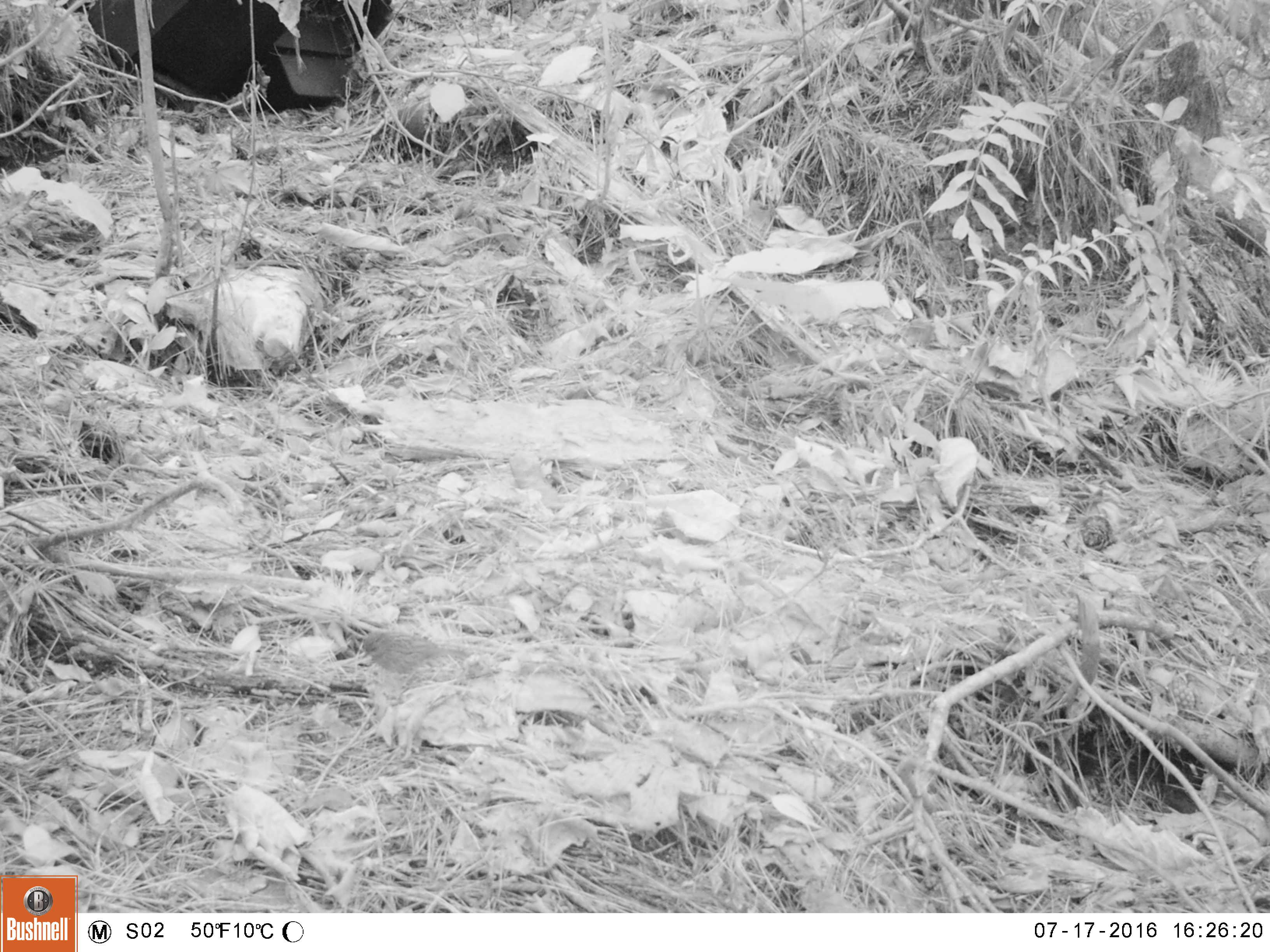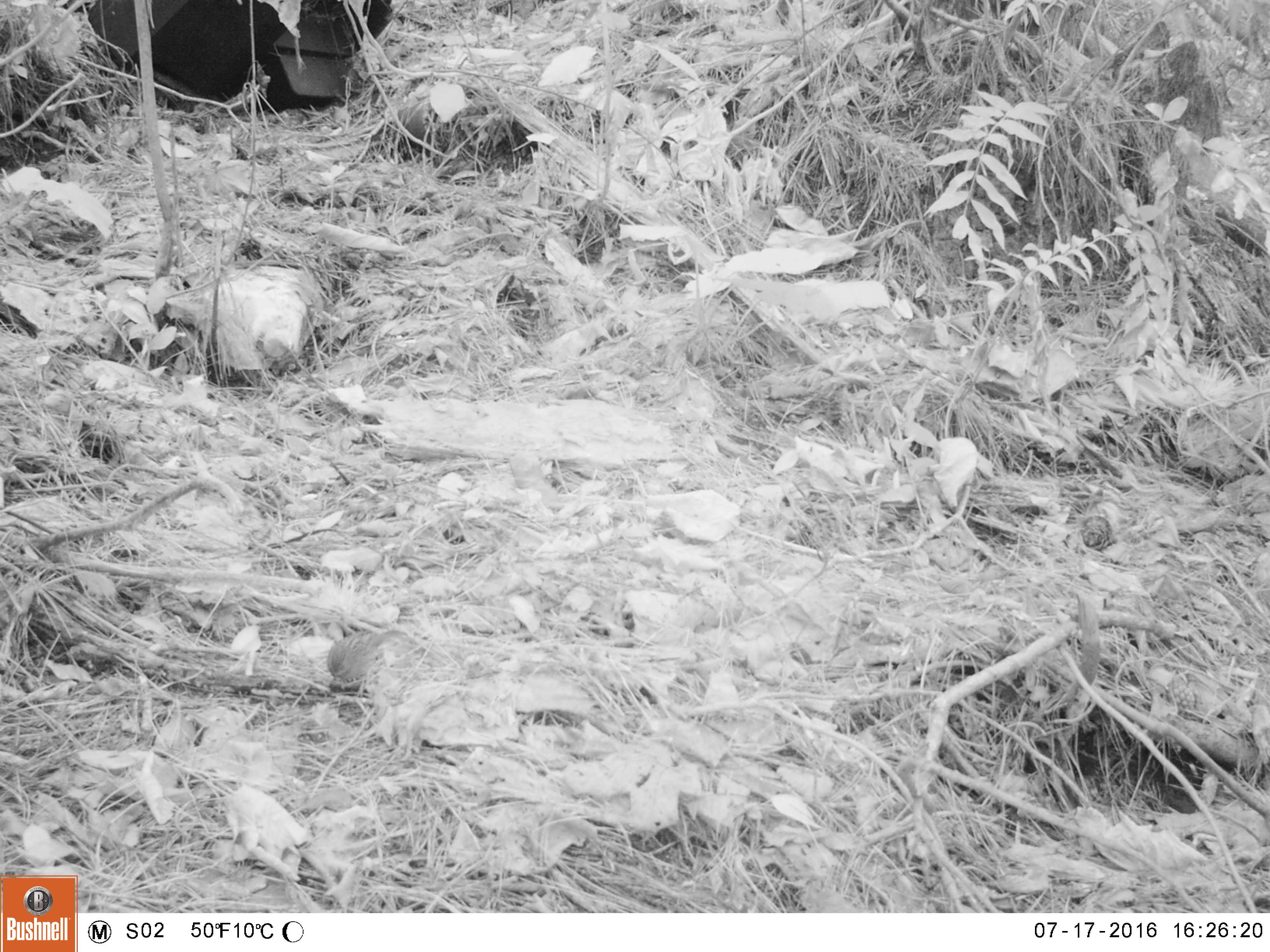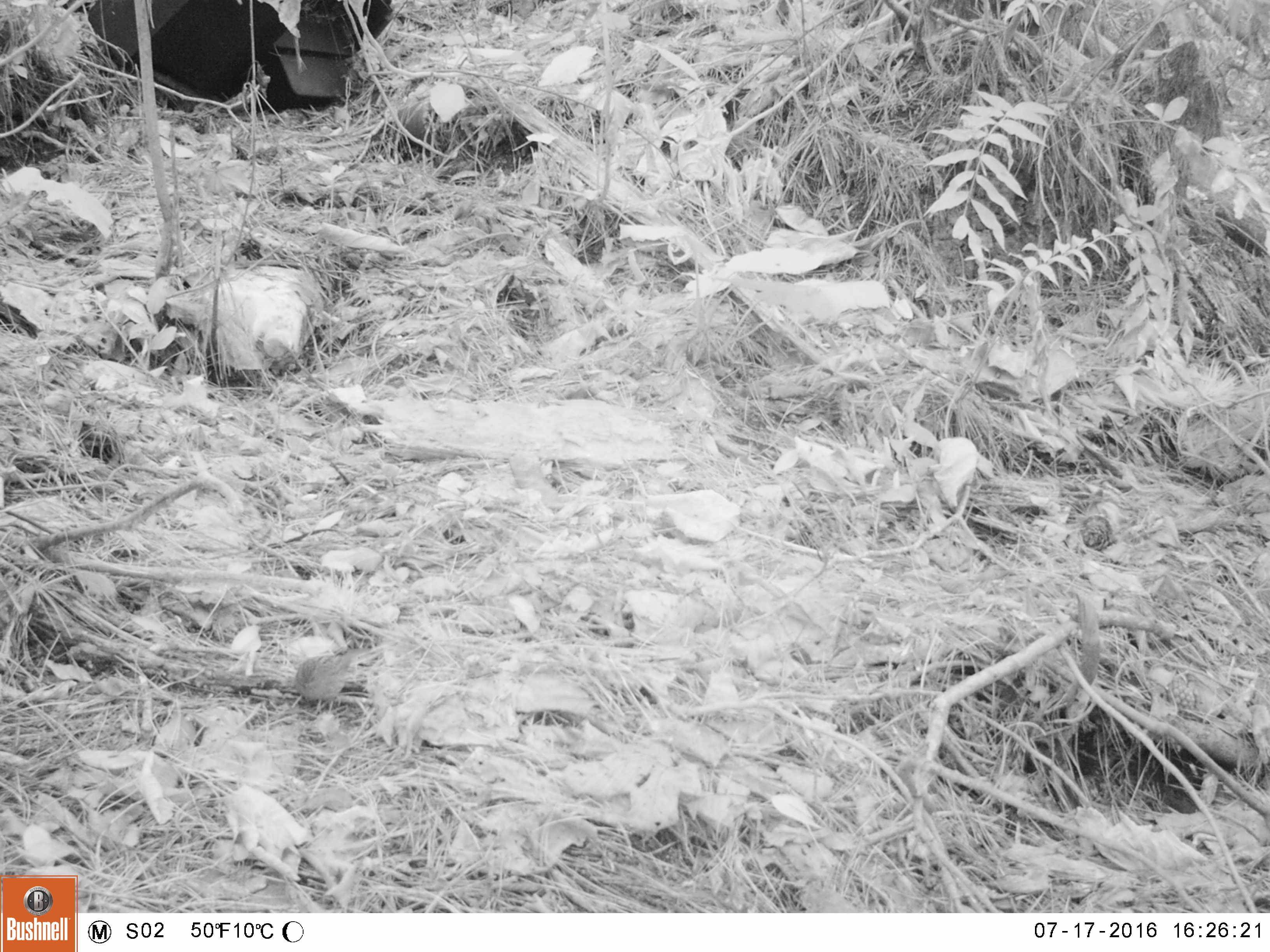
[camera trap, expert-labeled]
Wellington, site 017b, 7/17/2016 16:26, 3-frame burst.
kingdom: Animalia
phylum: Chordata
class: Aves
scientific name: Aves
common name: bird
Bird (Aves).